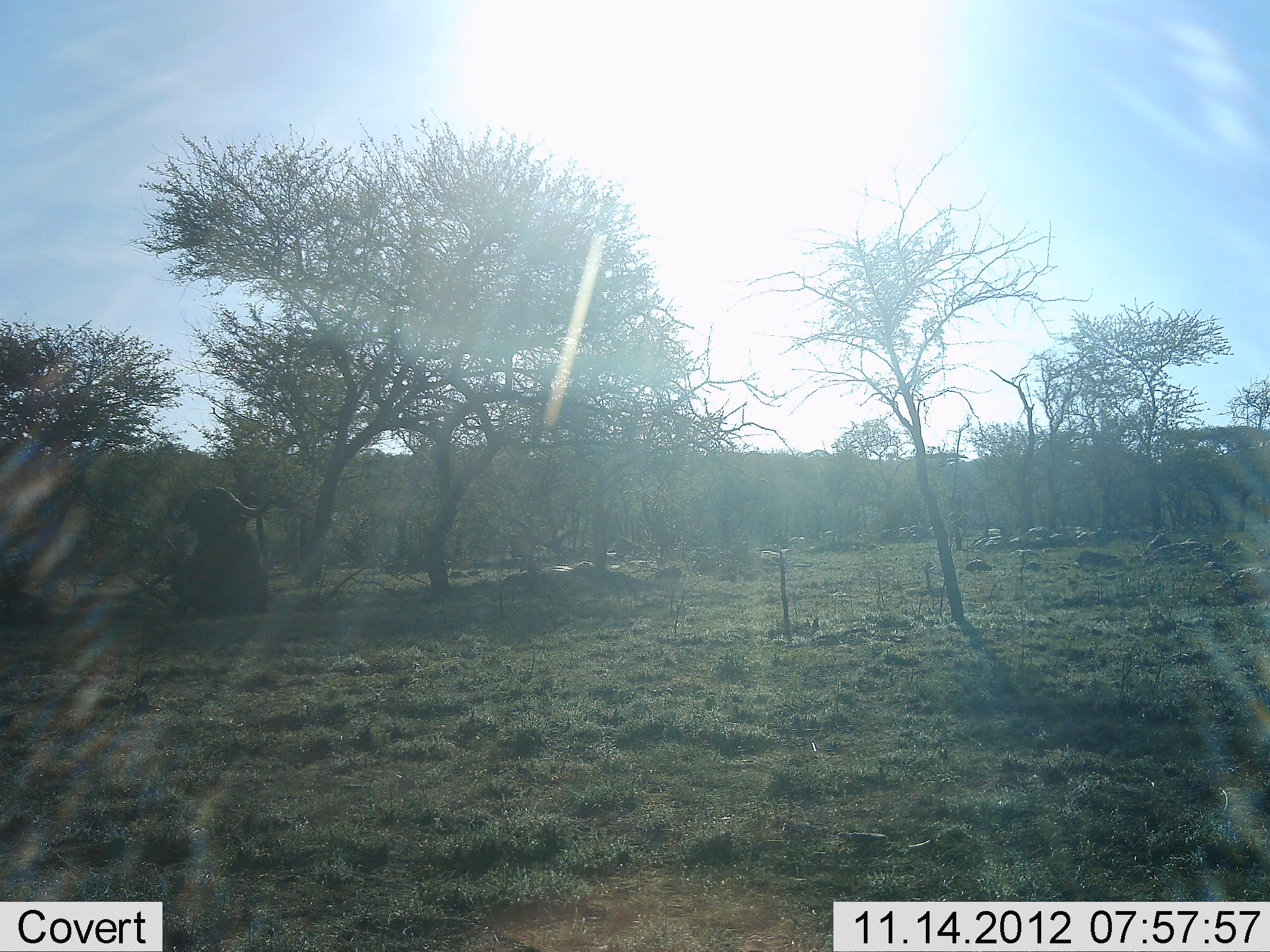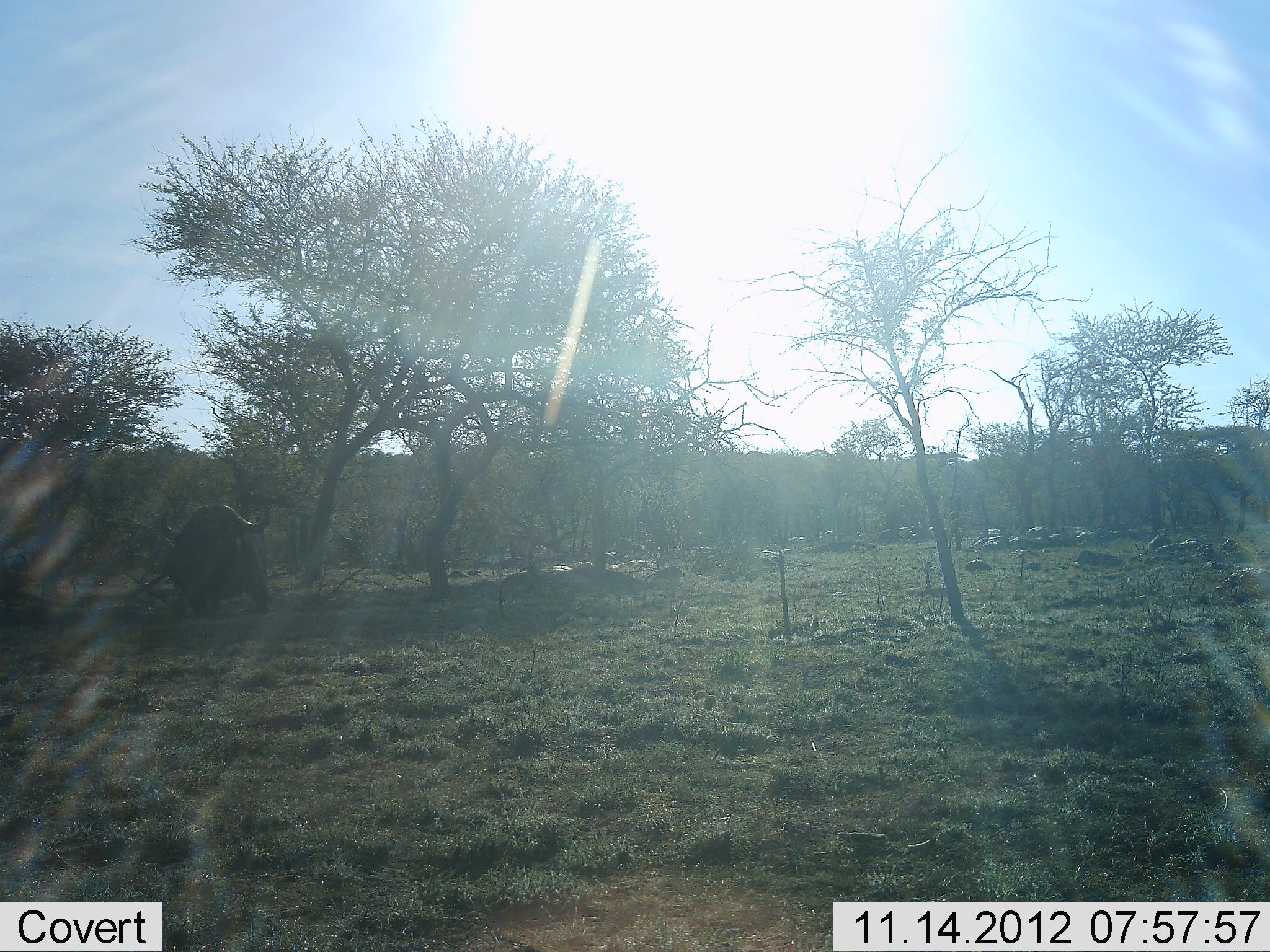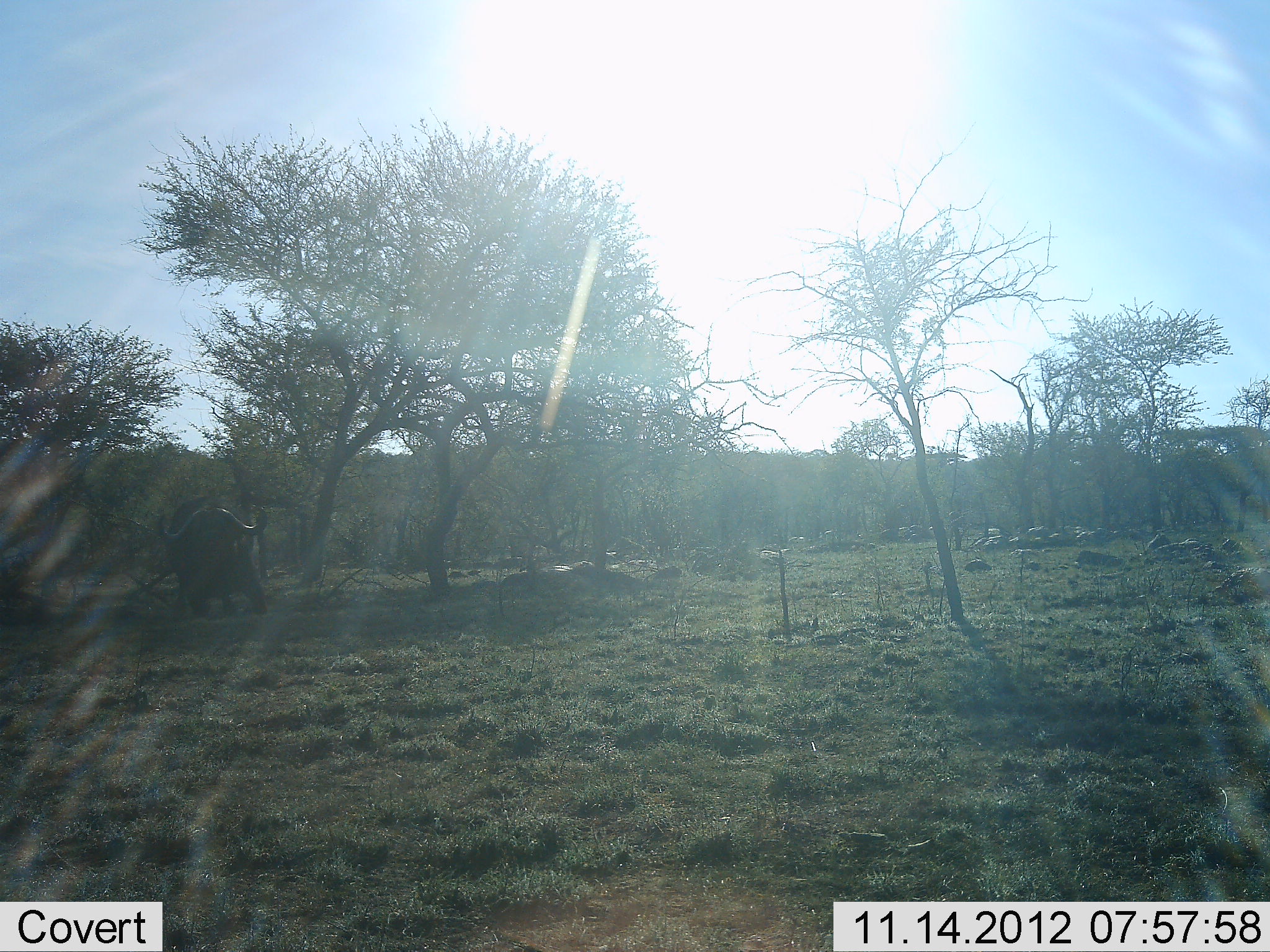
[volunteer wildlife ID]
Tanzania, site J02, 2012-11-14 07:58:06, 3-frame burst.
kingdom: Animalia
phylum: Chordata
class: Mammalia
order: Artiodactyla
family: Bovidae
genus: Syncerus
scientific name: Syncerus caffer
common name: cape buffalo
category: buffalo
Buffalo (cape buffalo) (Syncerus caffer), count 1. Behavior (volunteer vote fractions): standing 50%, resting 0%, moving 50%, interacting 0%. Young present (vote fraction): 0%. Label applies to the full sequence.